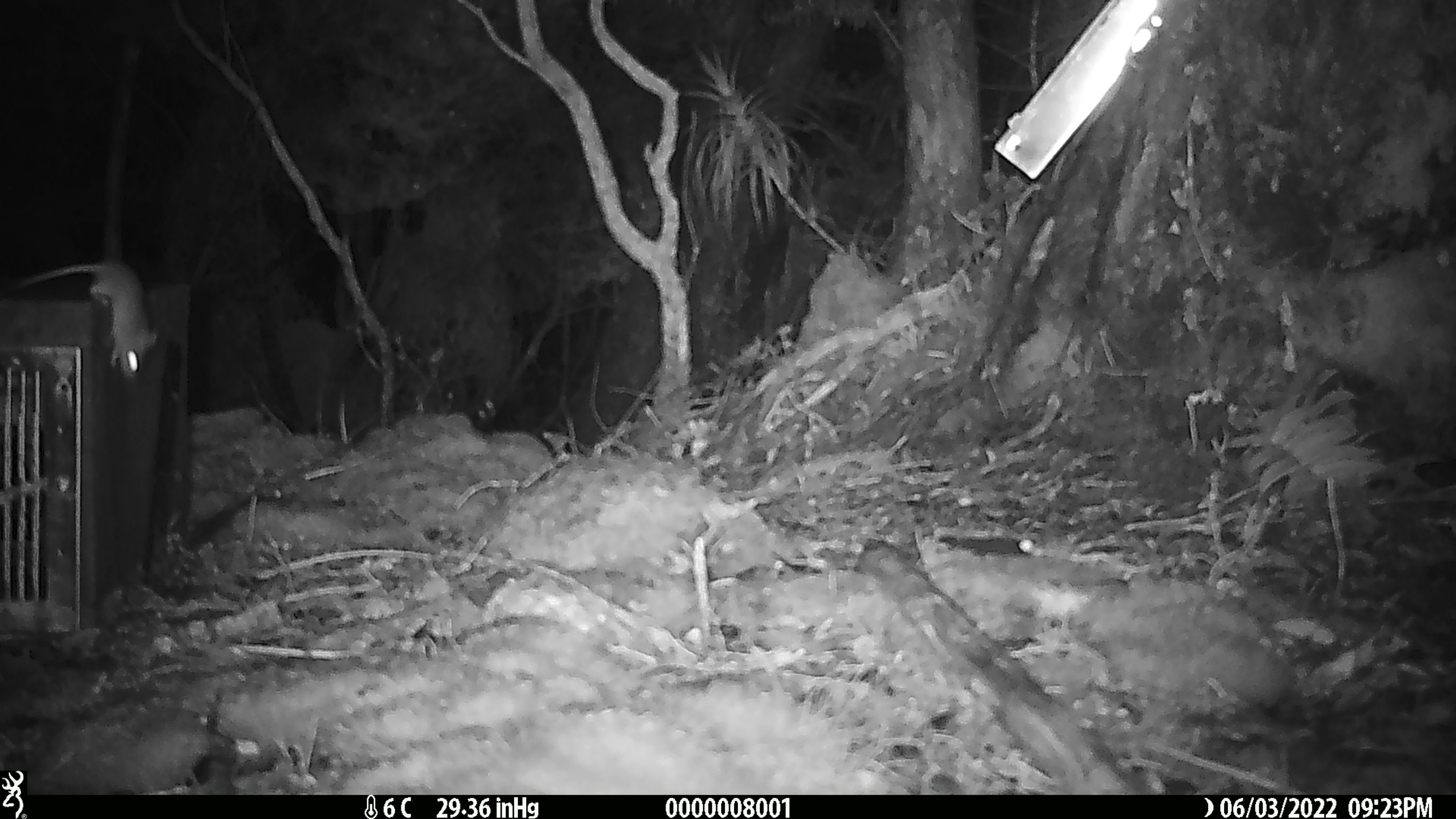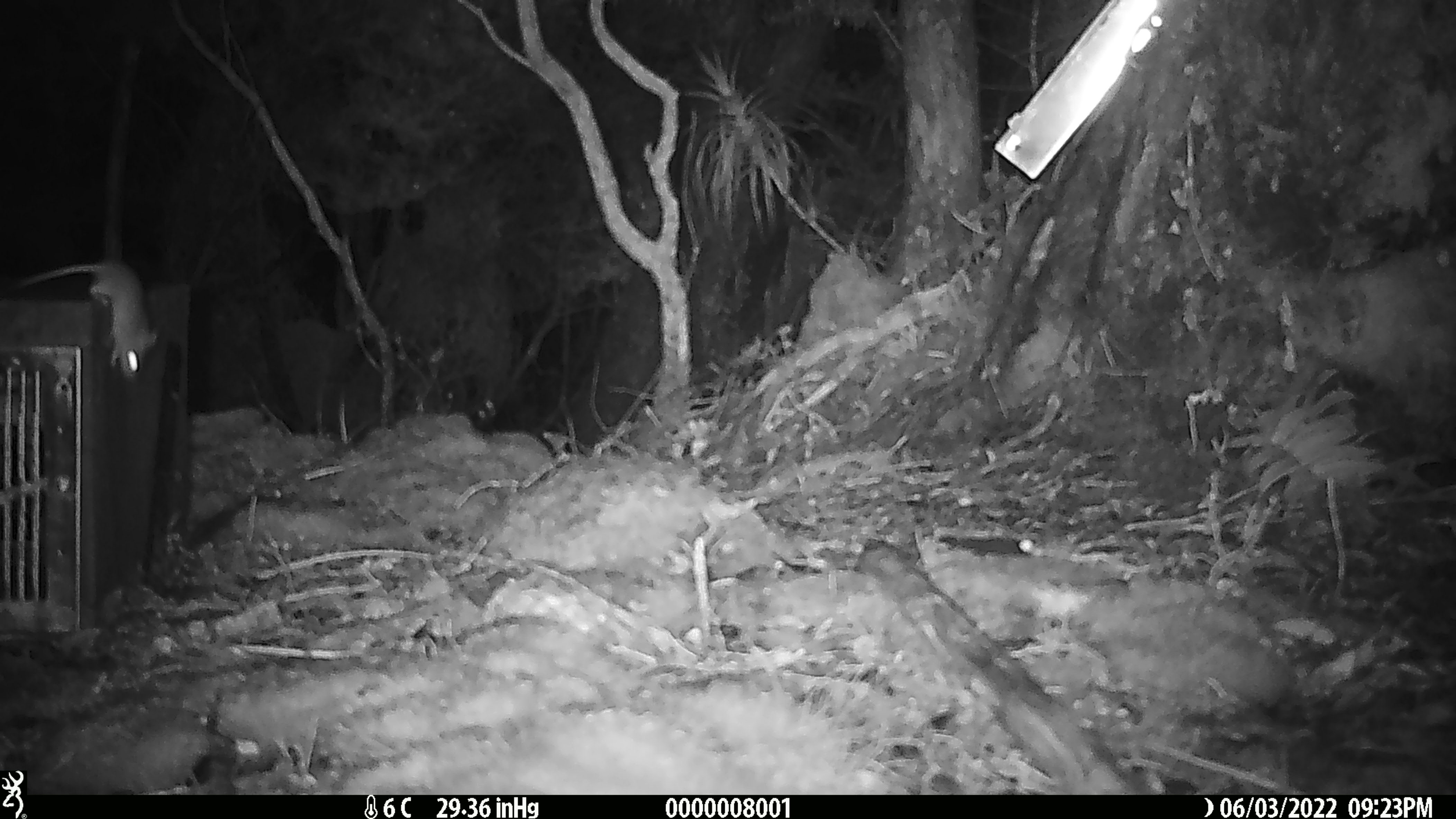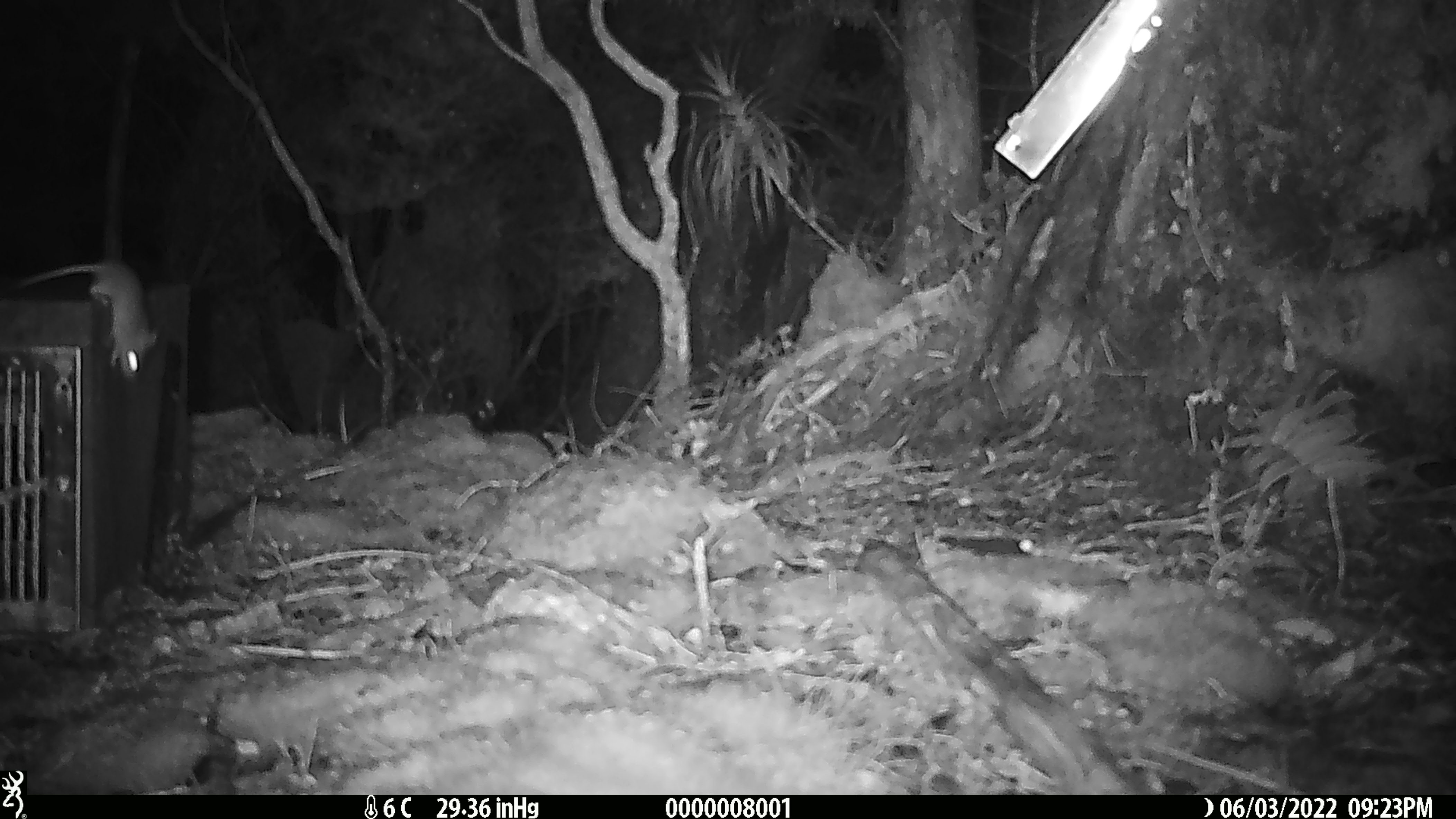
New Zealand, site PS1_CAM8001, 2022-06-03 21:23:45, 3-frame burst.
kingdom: Animalia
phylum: Chordata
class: Mammalia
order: Rodentia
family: Muridae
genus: Mus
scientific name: Mus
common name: mouse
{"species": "mouse (Mus)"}